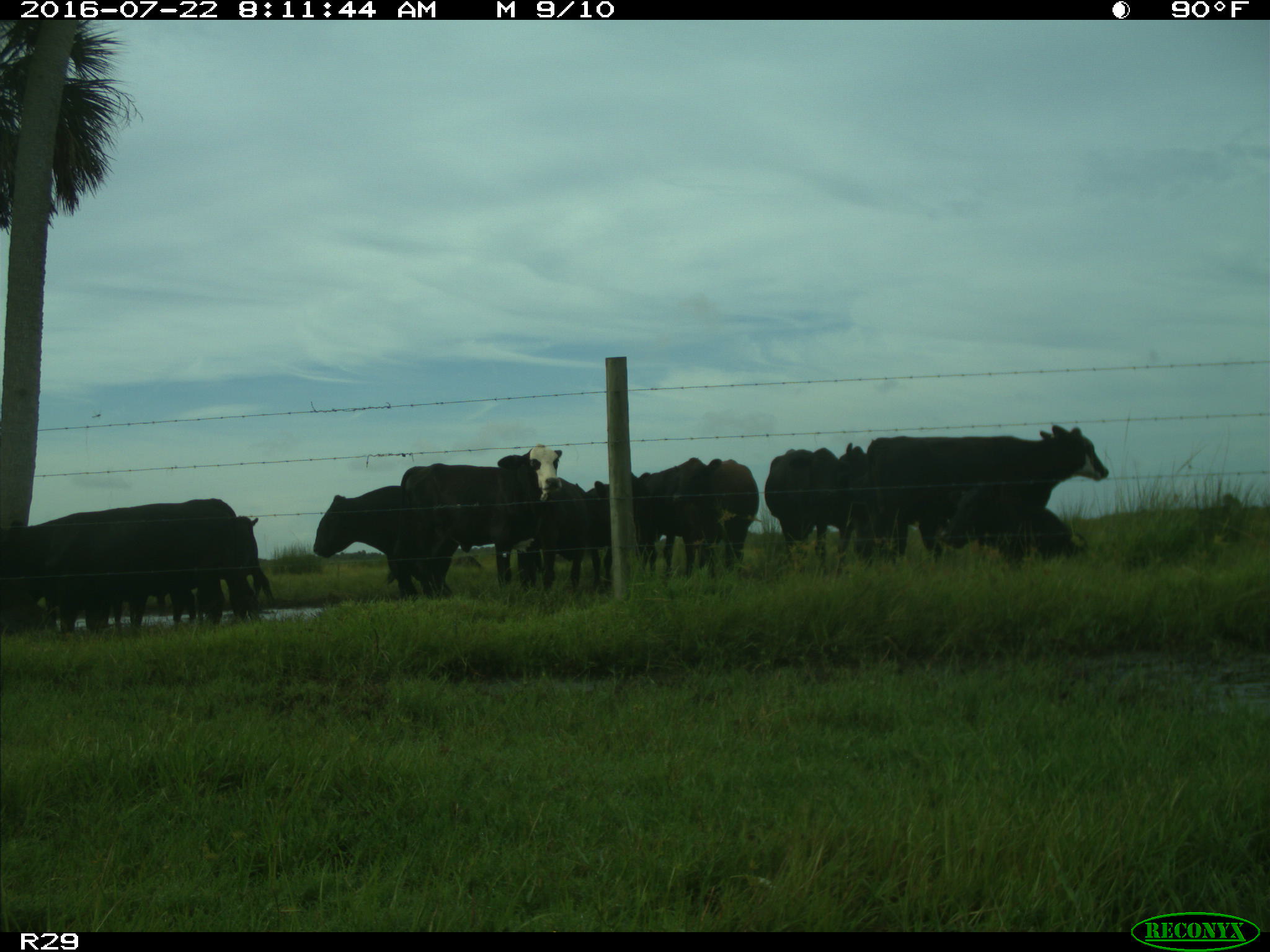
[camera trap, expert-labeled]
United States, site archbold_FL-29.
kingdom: Animalia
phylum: Chordata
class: Mammalia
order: Artiodactyla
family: Bovidae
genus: Bos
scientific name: Bos taurus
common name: domestic cow